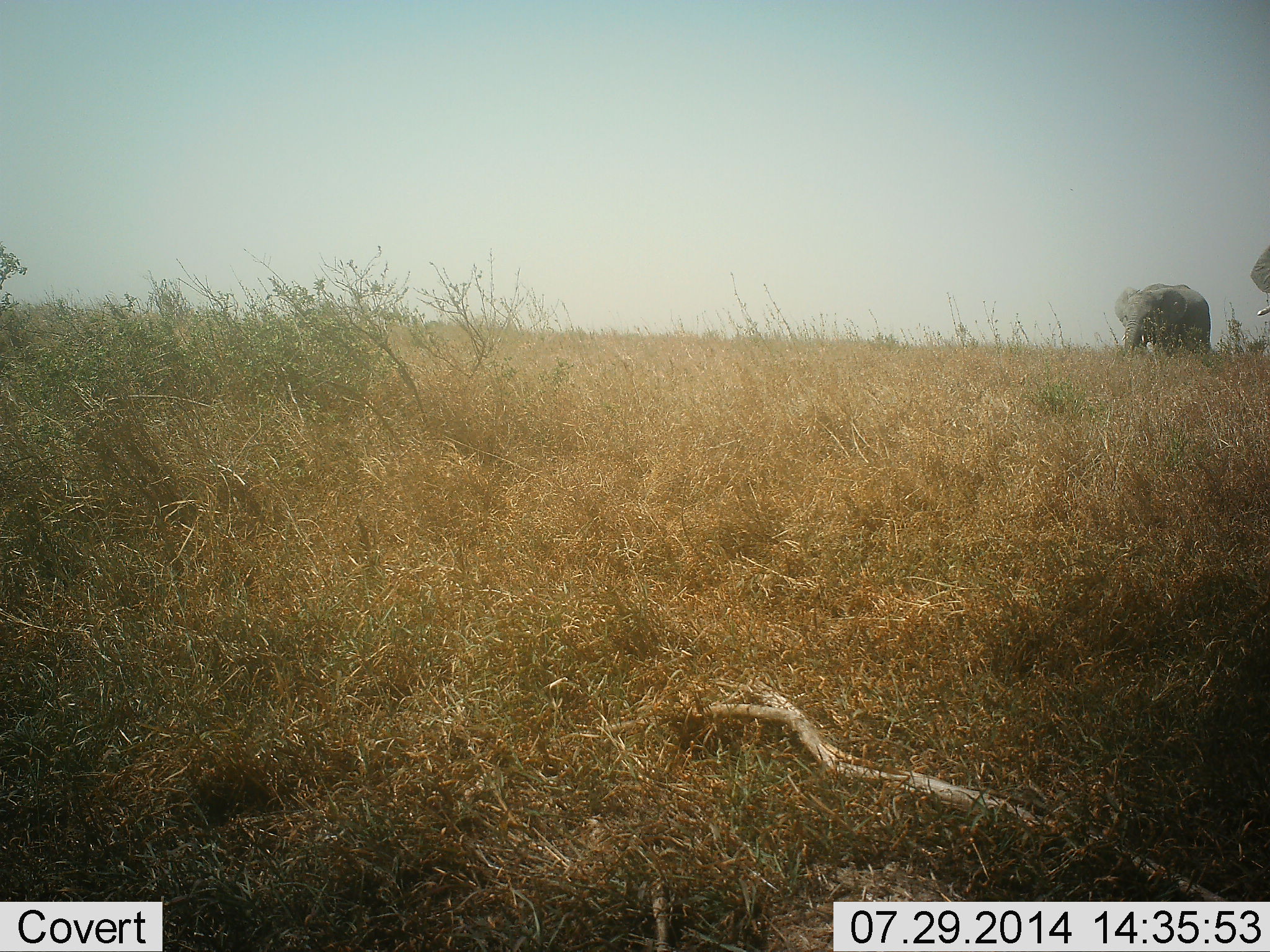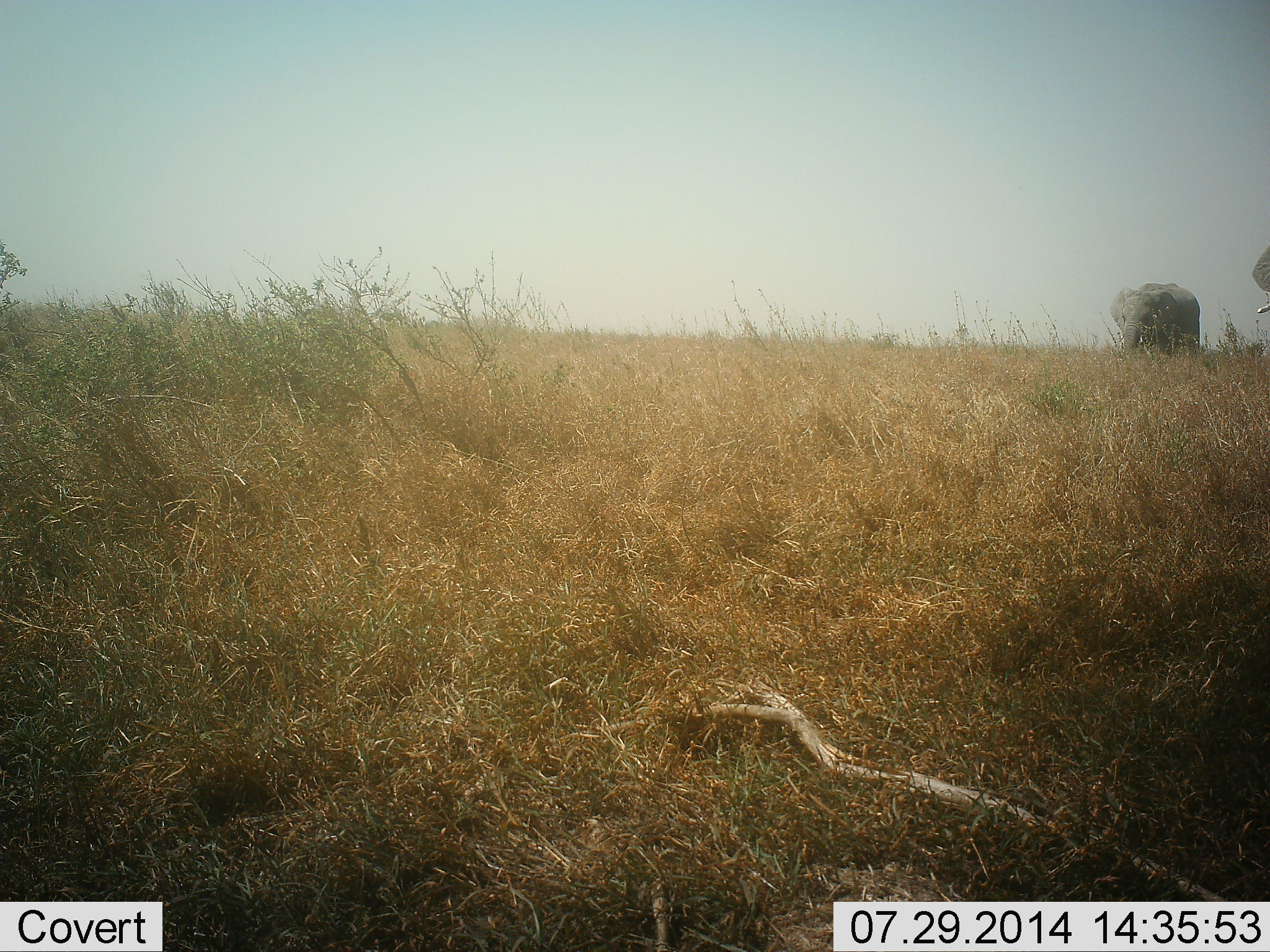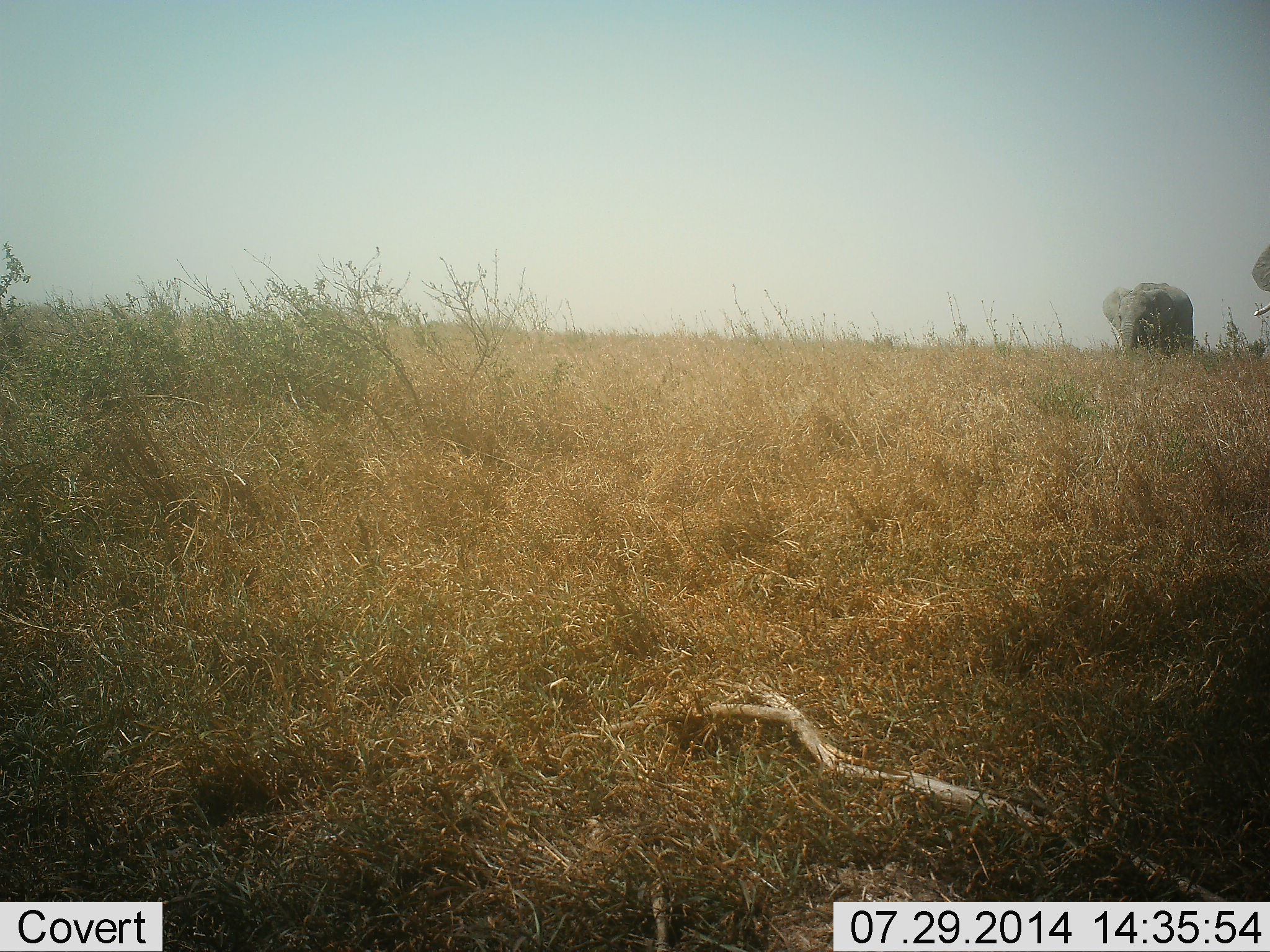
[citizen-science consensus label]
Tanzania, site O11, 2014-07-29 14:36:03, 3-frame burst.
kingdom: Animalia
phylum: Chordata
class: Mammalia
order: Proboscidea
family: Elephantidae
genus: Loxodonta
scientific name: Loxodonta africana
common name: african bush elephant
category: elephant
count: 2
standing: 50%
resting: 0%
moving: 60%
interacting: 0%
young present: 10%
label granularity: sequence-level